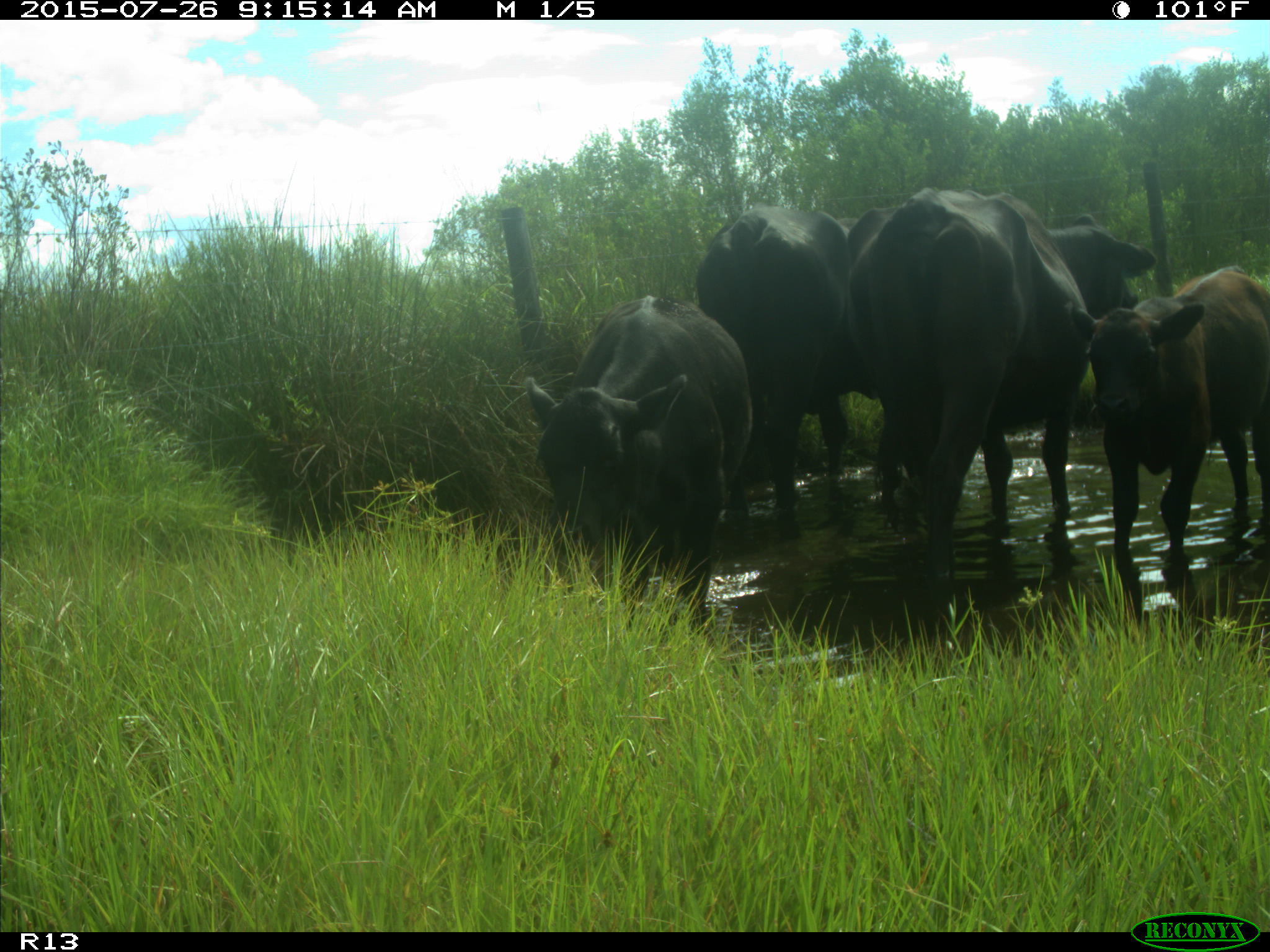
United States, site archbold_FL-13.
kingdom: Animalia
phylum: Chordata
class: Mammalia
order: Artiodactyla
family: Bovidae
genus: Bos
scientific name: Bos taurus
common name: domestic cow